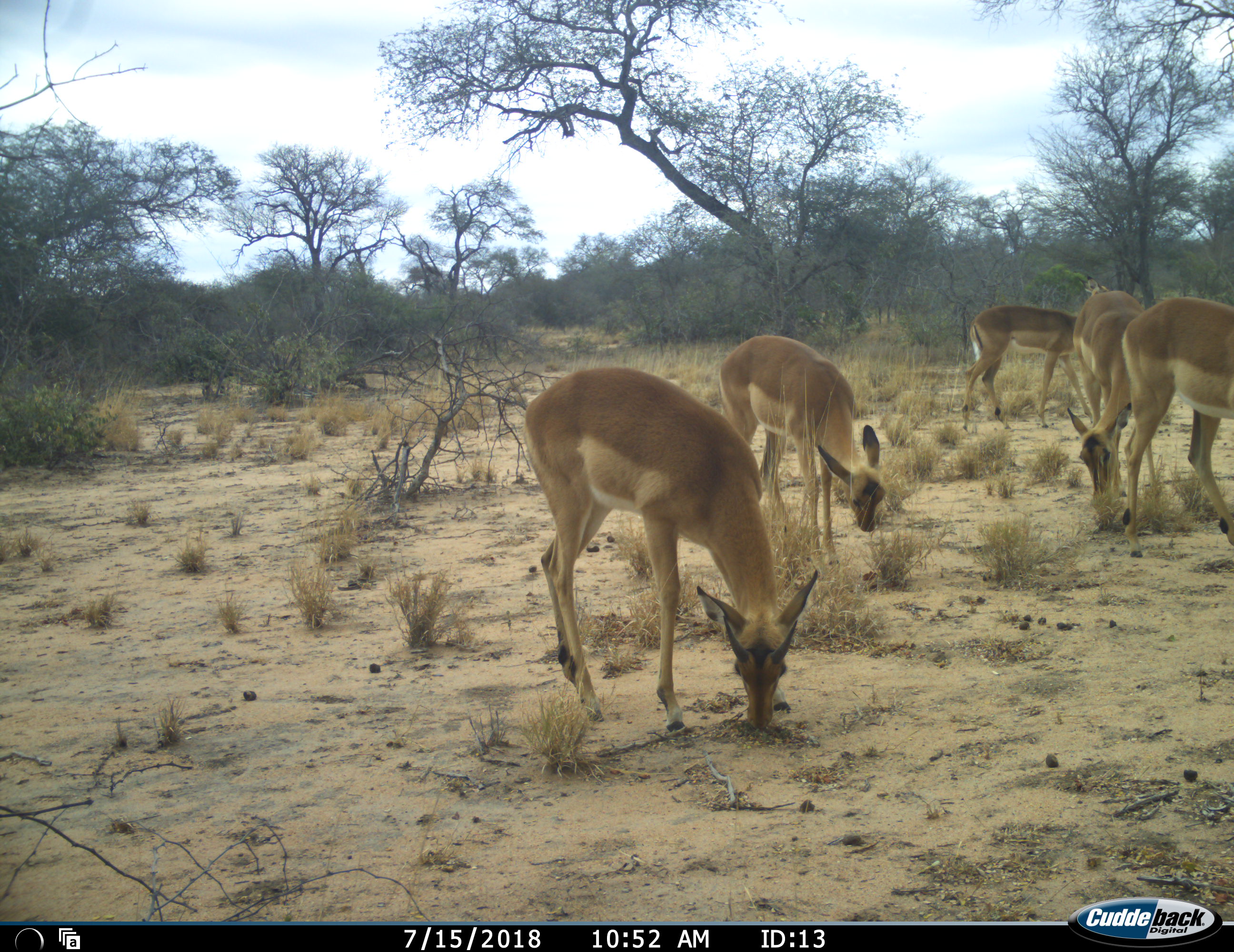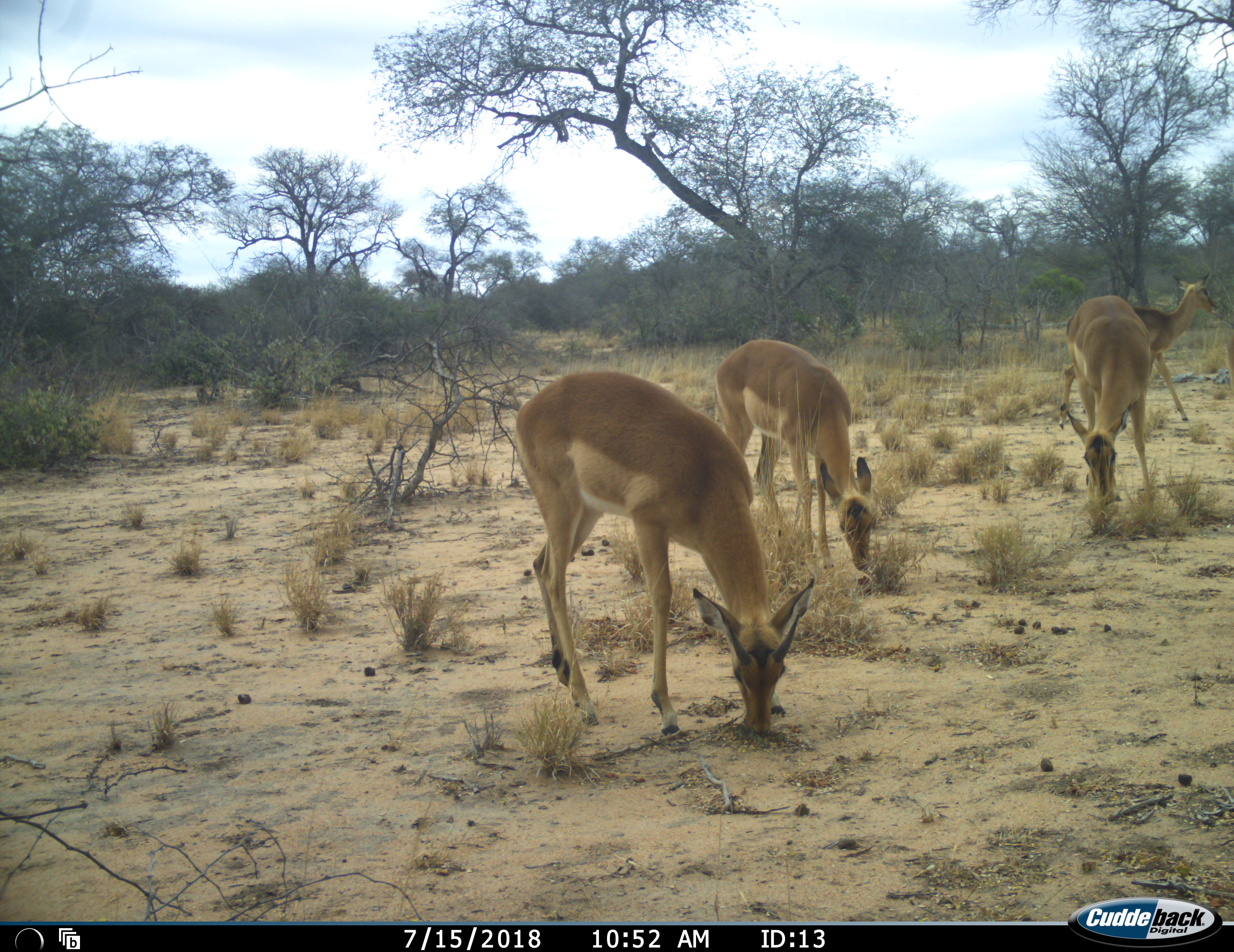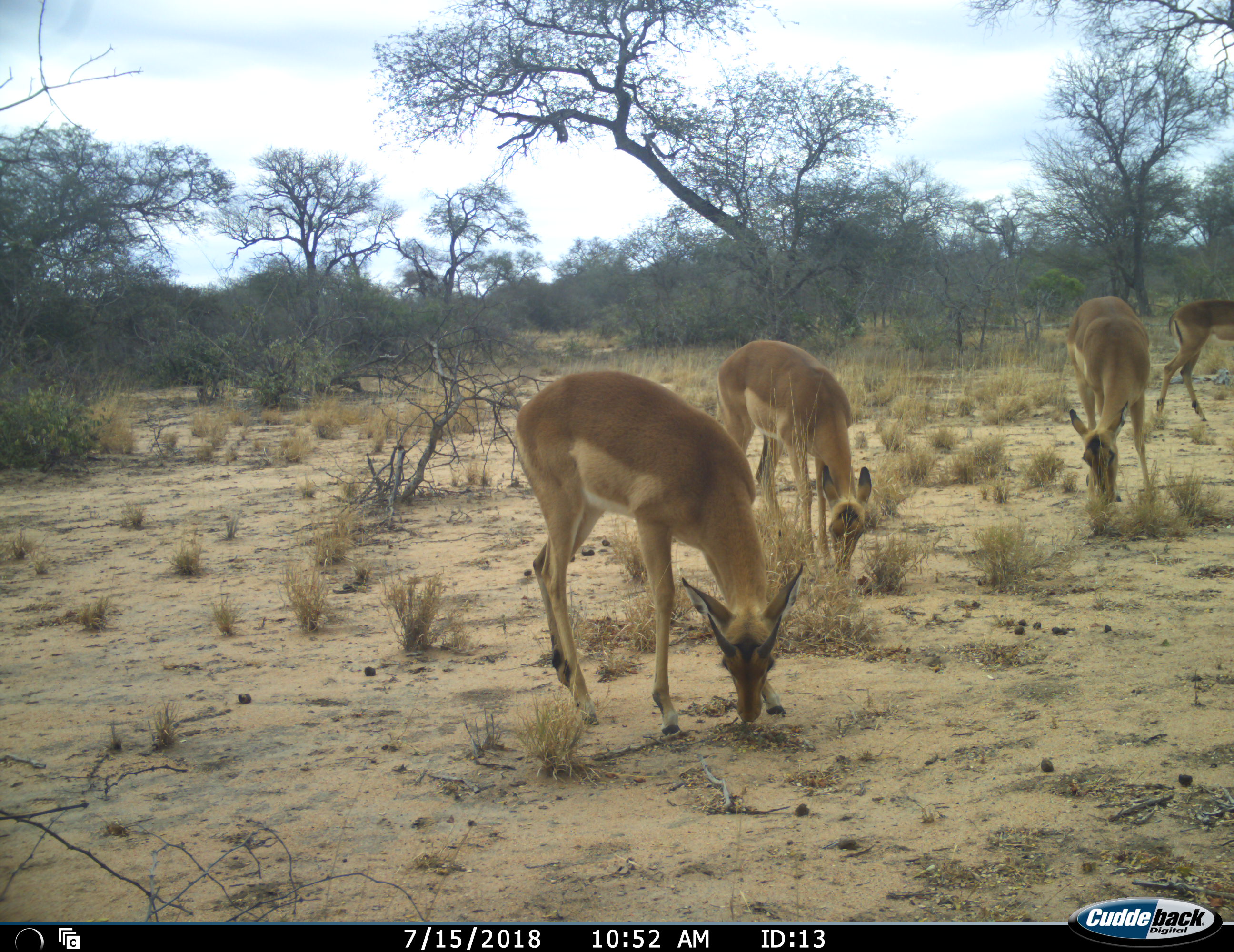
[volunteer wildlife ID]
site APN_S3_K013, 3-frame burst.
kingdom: Animalia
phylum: Chordata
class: Mammalia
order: Artiodactyla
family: Bovidae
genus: Aepyceros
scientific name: Aepyceros melampus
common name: impala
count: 5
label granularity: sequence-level